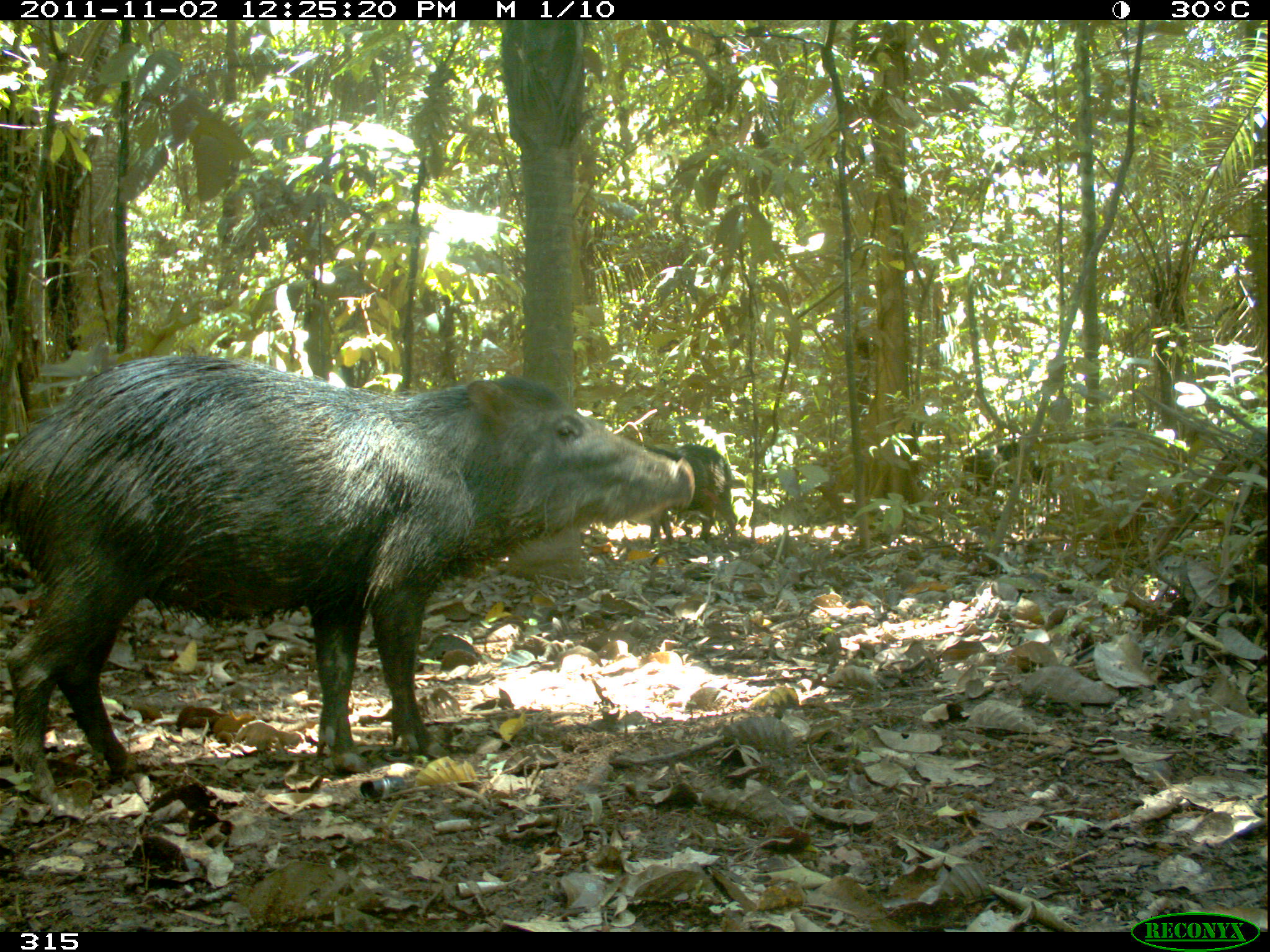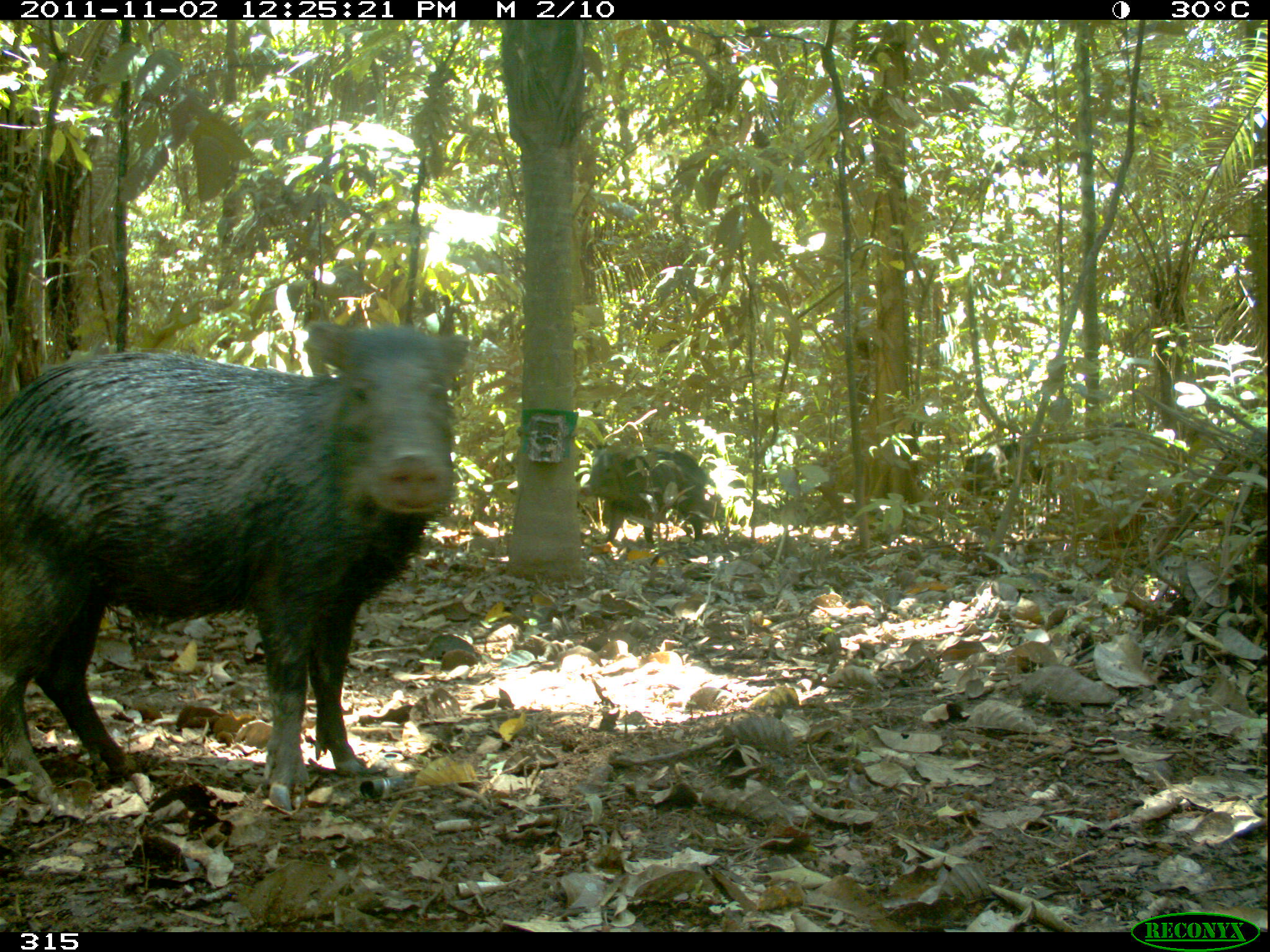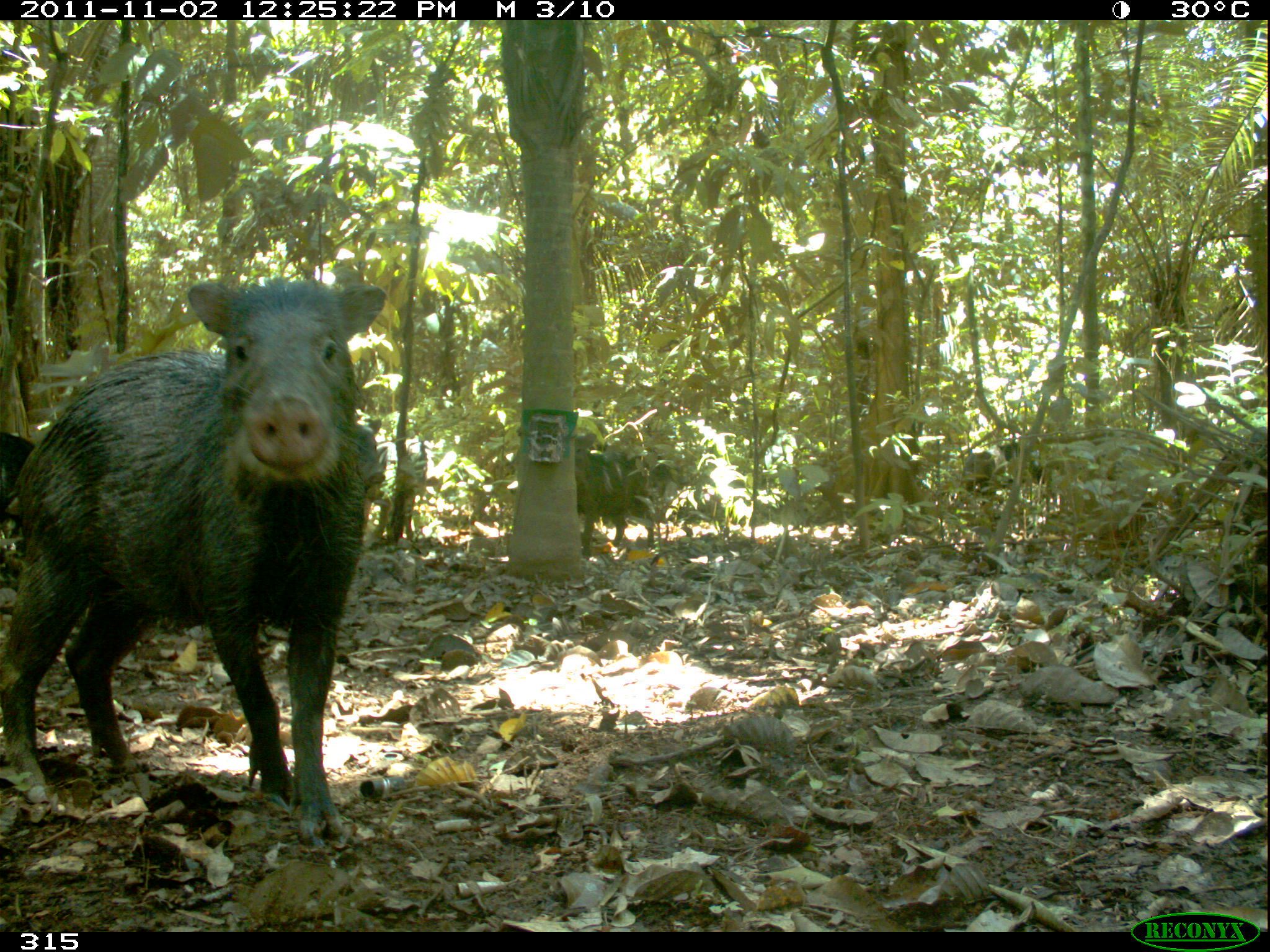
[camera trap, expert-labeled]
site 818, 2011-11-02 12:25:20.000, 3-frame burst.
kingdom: Animalia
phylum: Chordata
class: Mammalia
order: Artiodactyla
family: Tayassuidae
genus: Tayassu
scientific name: Tayassu pecari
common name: white-lipped peccary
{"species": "Tayassu pecari (white-lipped peccary)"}